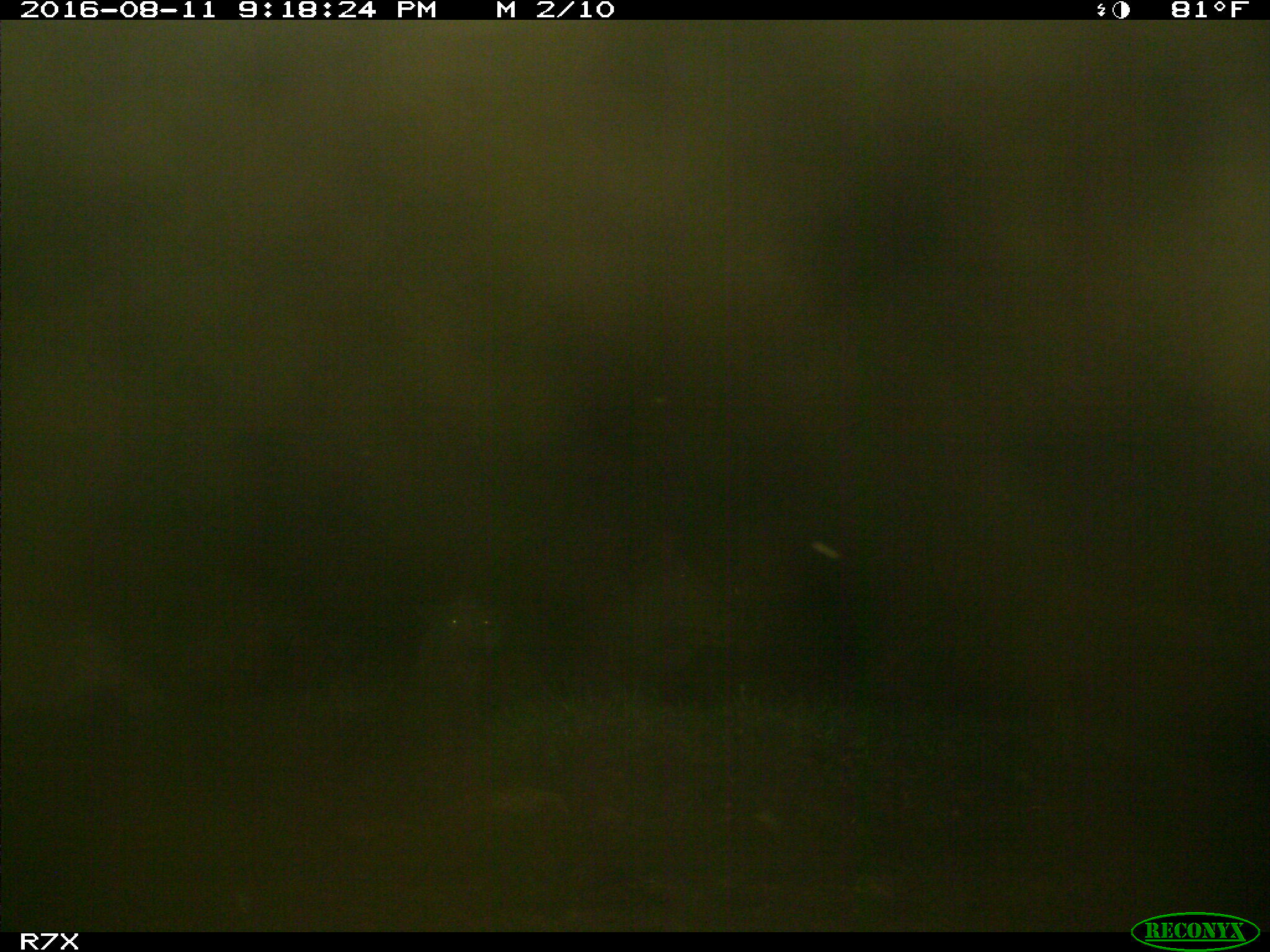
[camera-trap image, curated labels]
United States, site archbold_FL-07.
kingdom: Animalia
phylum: Chordata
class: Mammalia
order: Artiodactyla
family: Bovidae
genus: Bos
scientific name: Bos taurus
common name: domestic cow